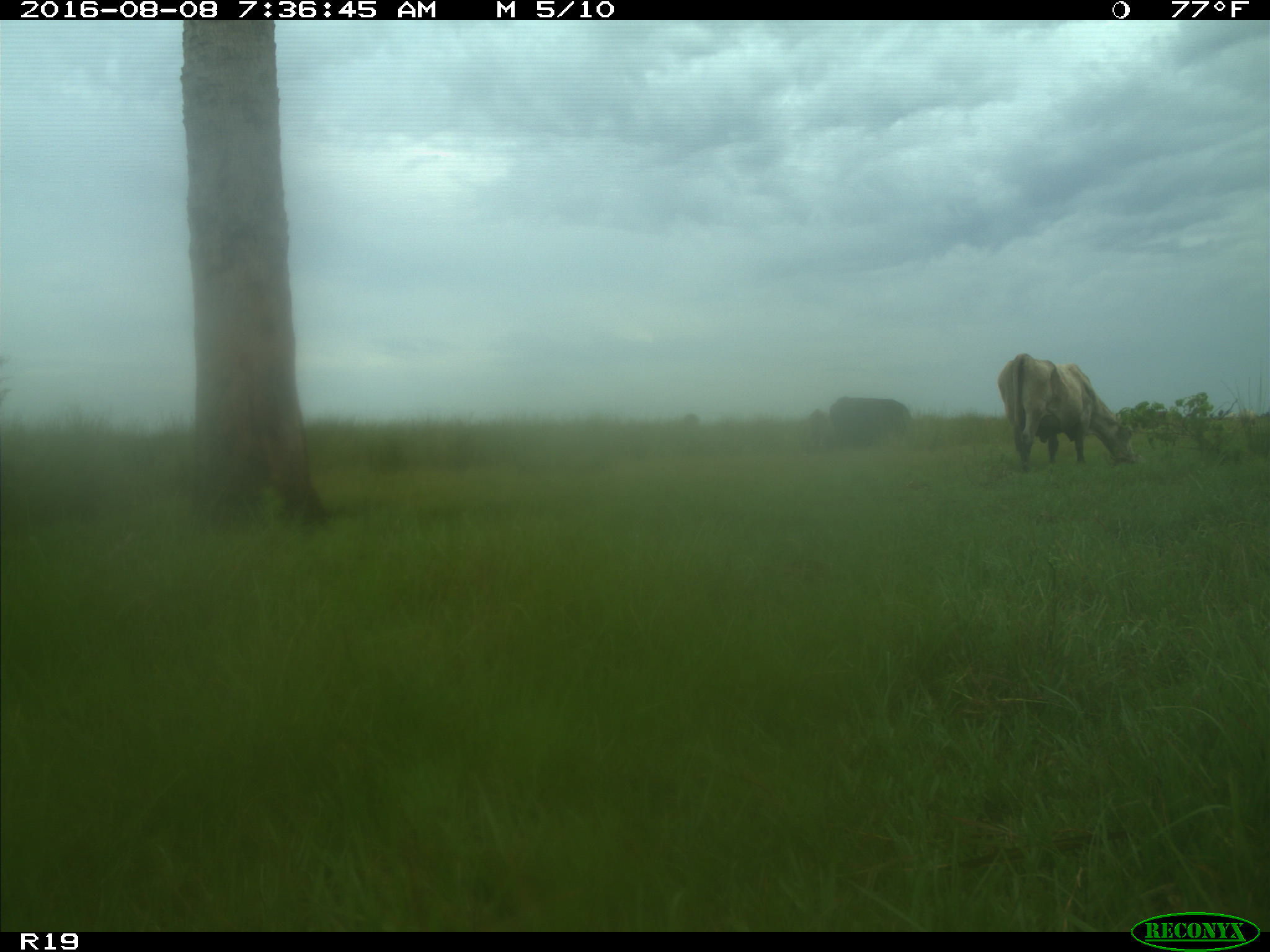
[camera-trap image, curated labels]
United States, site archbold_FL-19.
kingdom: Animalia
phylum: Chordata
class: Mammalia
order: Artiodactyla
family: Bovidae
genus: Bos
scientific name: Bos taurus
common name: domestic cow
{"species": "Bos taurus (domestic cow)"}